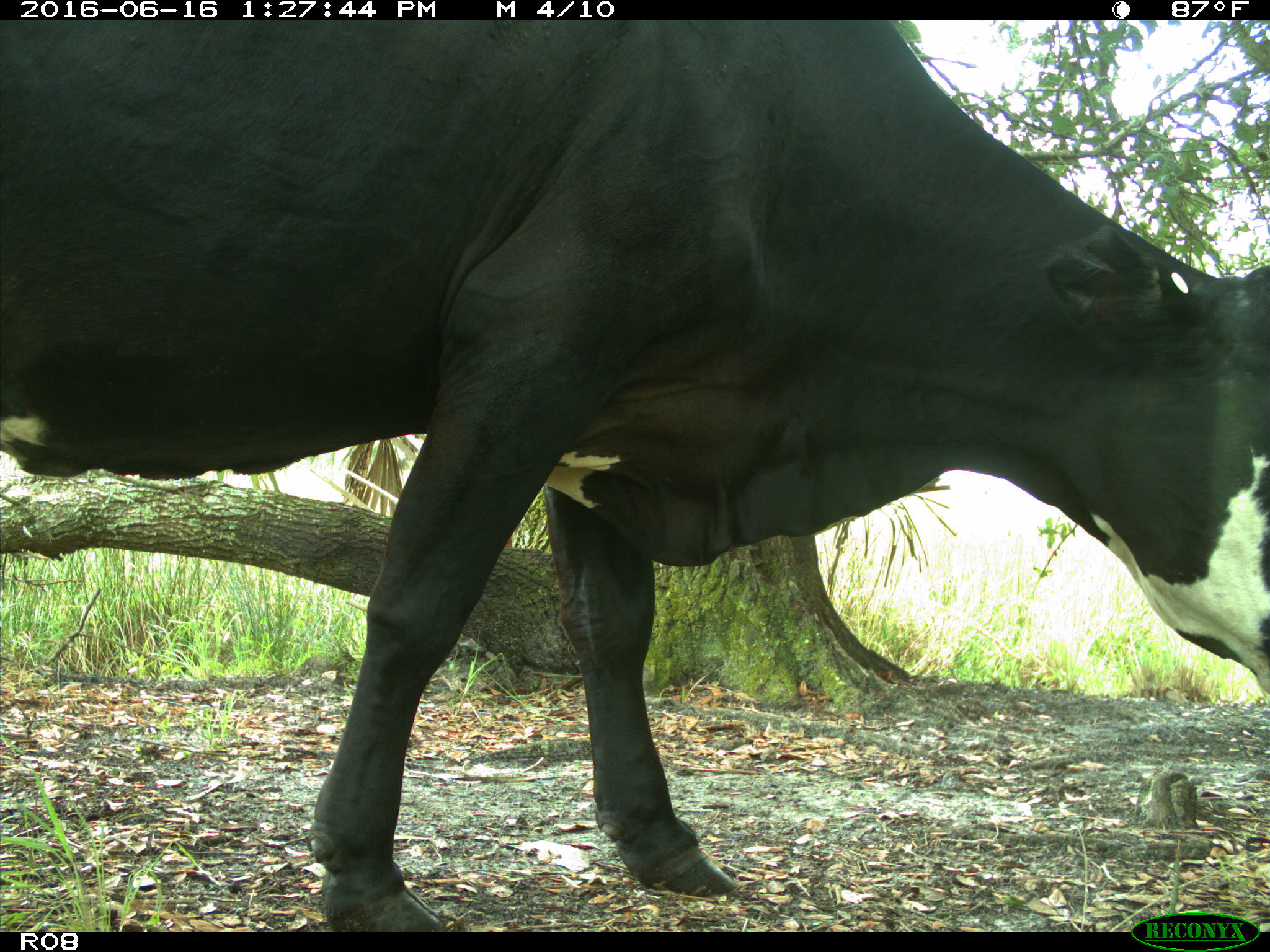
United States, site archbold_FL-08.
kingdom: Animalia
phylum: Chordata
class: Mammalia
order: Artiodactyla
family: Bovidae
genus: Bos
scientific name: Bos taurus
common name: domestic cow